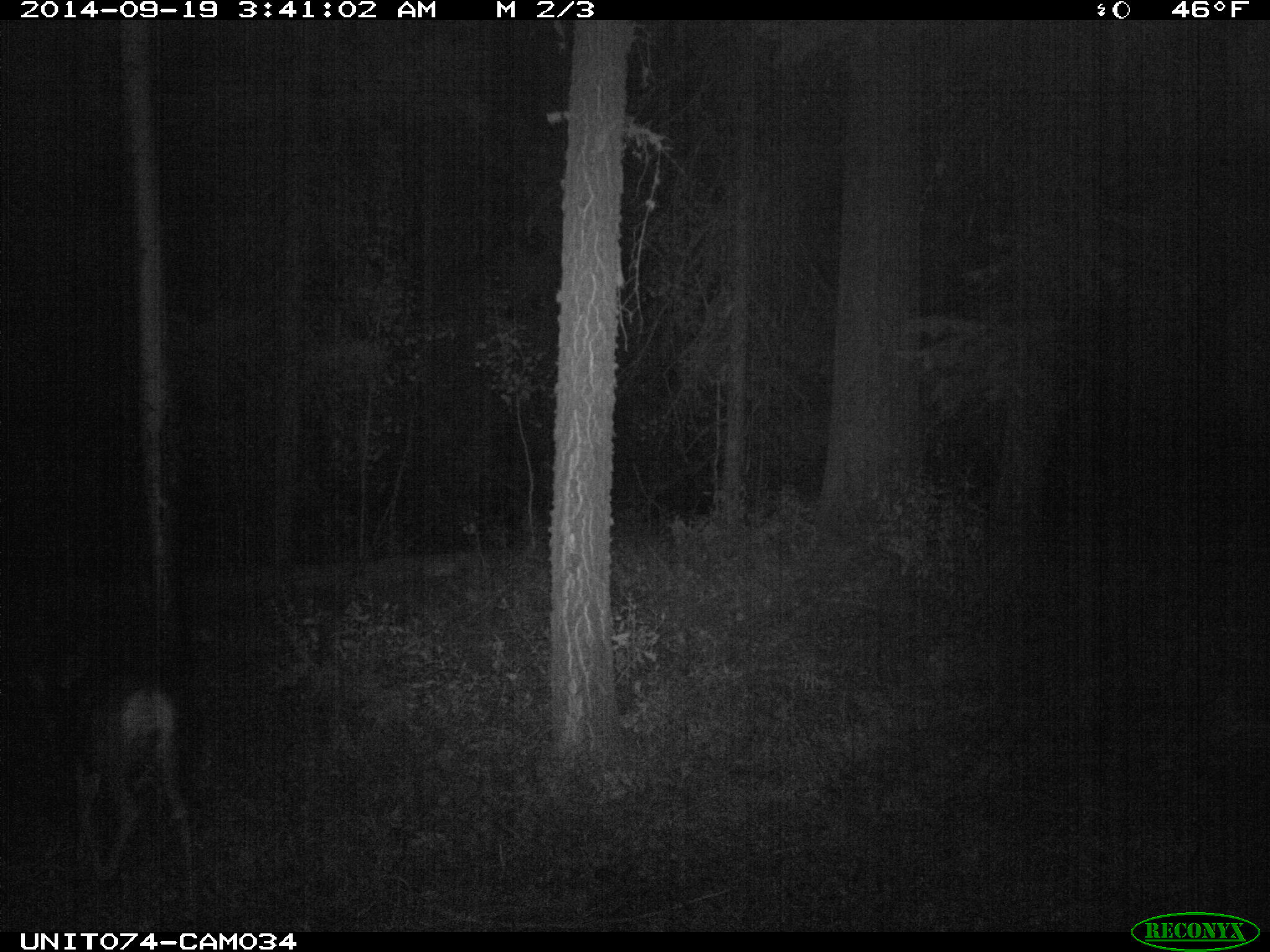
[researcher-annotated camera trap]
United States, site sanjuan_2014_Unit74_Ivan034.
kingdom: Animalia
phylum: Chordata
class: Mammalia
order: Artiodactyla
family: Cervidae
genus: Odocoileus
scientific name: Odocoileus hemionus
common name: mule deer